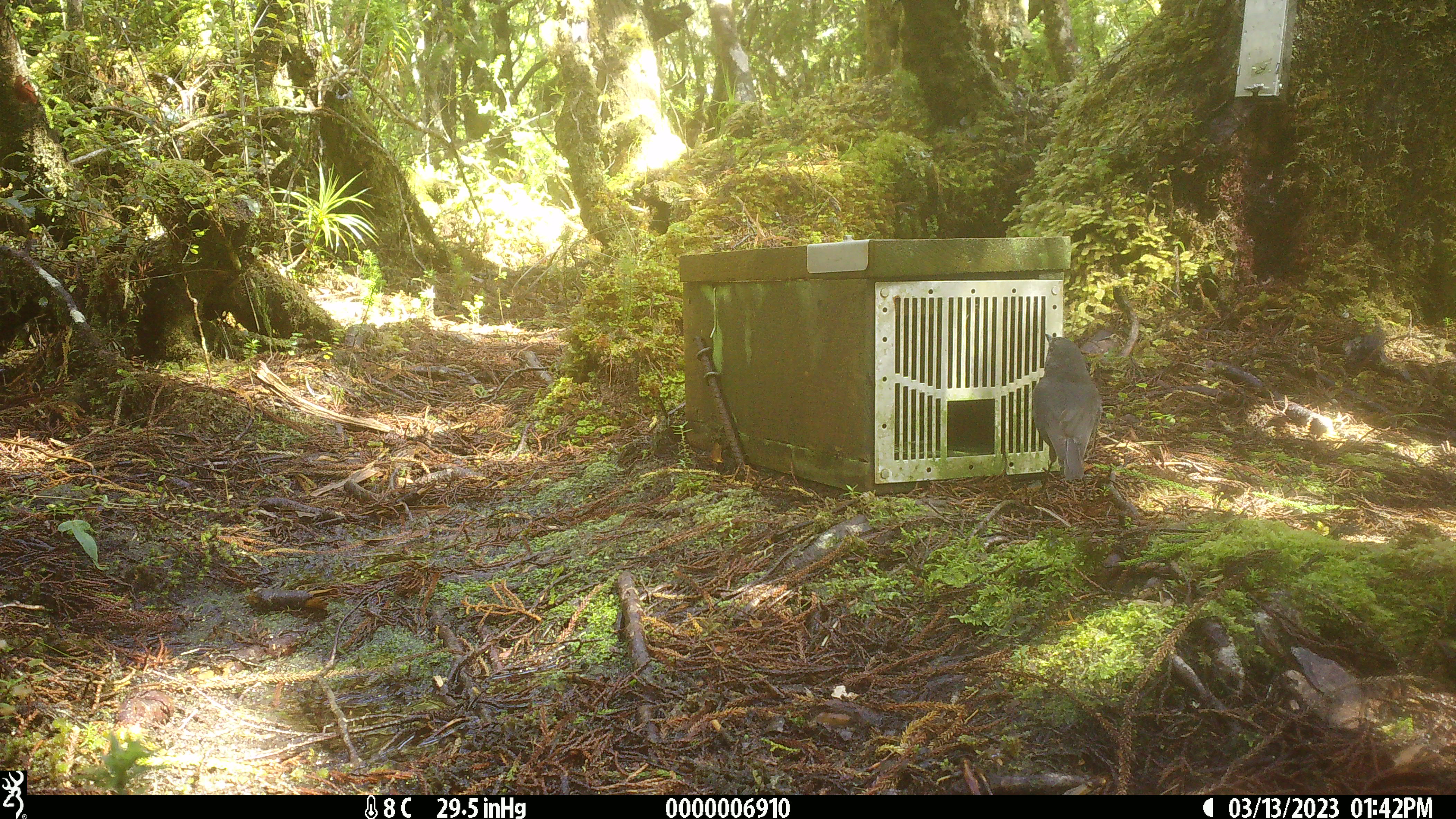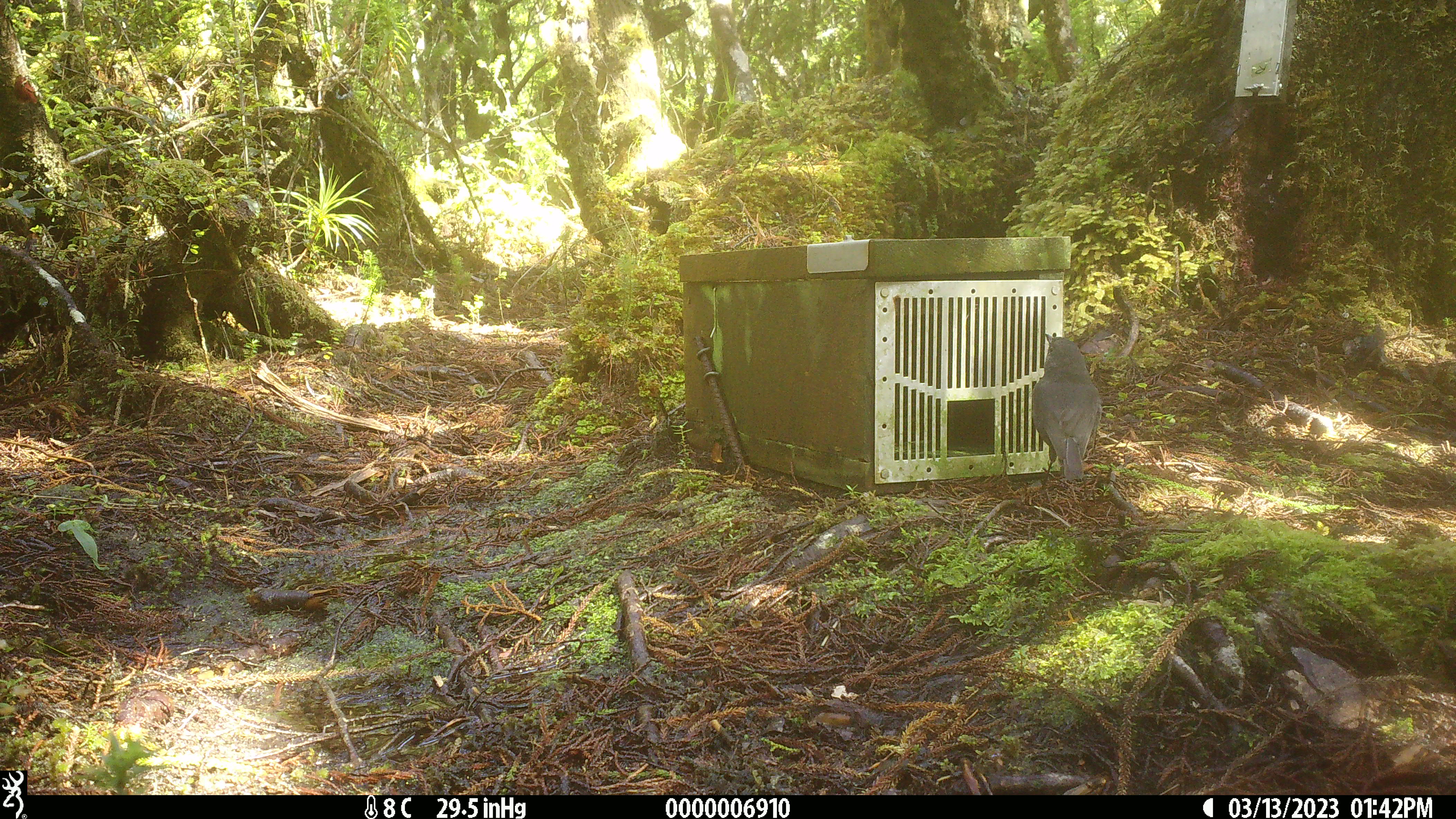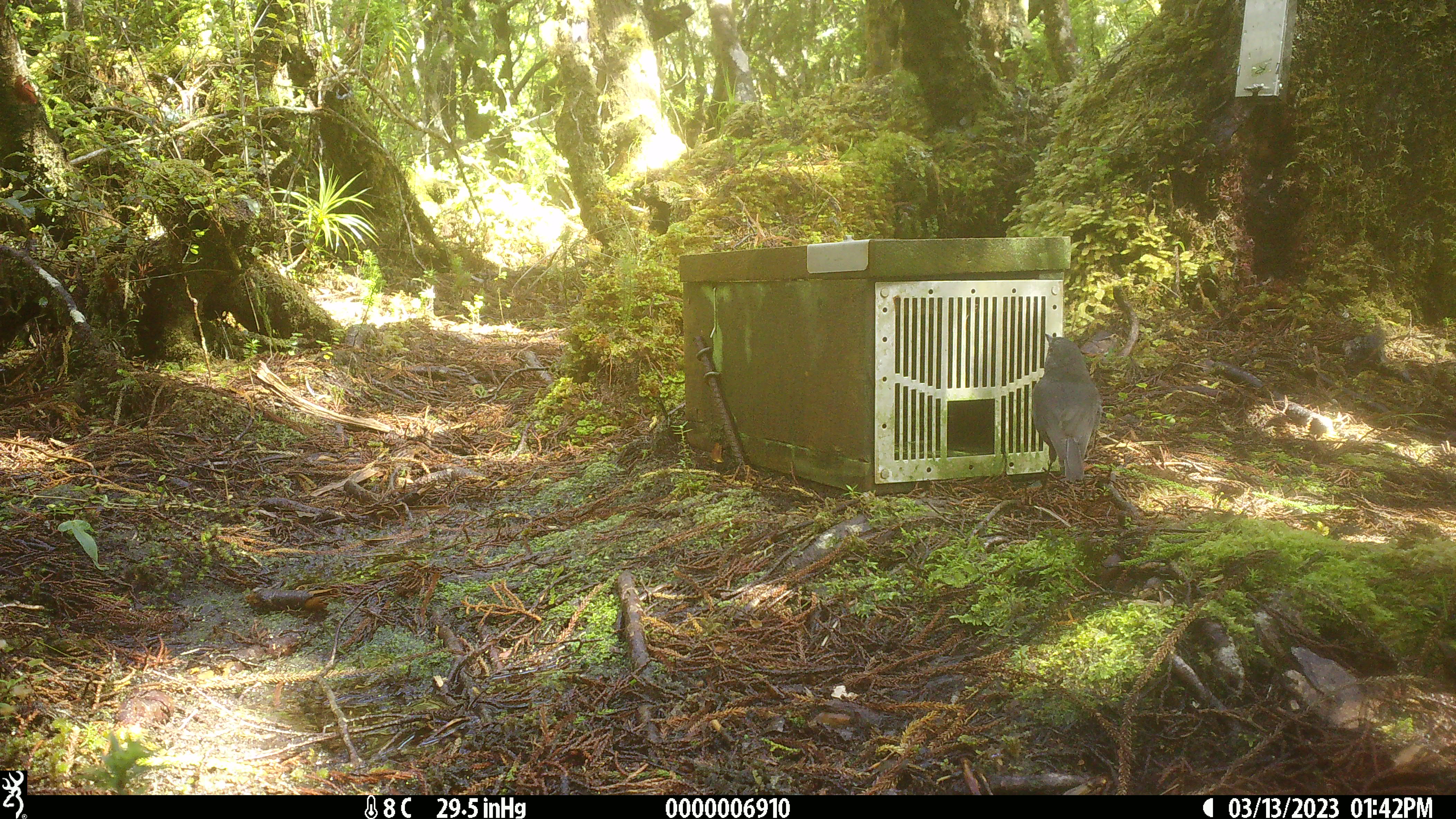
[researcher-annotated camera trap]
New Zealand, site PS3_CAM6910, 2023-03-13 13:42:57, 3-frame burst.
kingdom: Animalia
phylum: Chordata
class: Aves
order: Passeriformes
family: Petroicidae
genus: Petroica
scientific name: Petroica australis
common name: new zealand robin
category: robin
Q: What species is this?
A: Robin (new zealand robin) (Petroica australis).